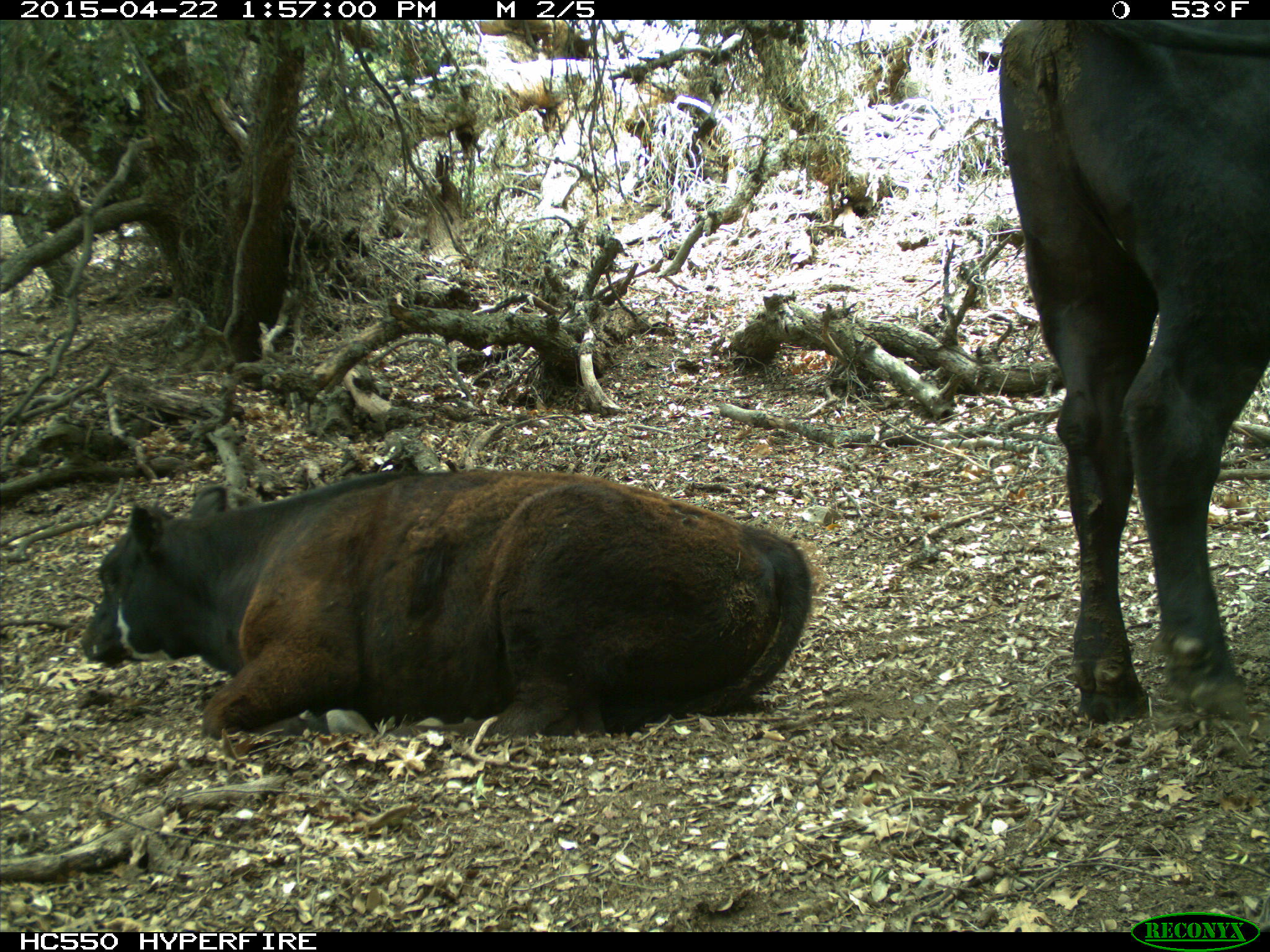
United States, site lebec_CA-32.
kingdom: Animalia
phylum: Chordata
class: Mammalia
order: Artiodactyla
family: Bovidae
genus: Bos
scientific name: Bos taurus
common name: domestic cow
Bos taurus (domestic cow).